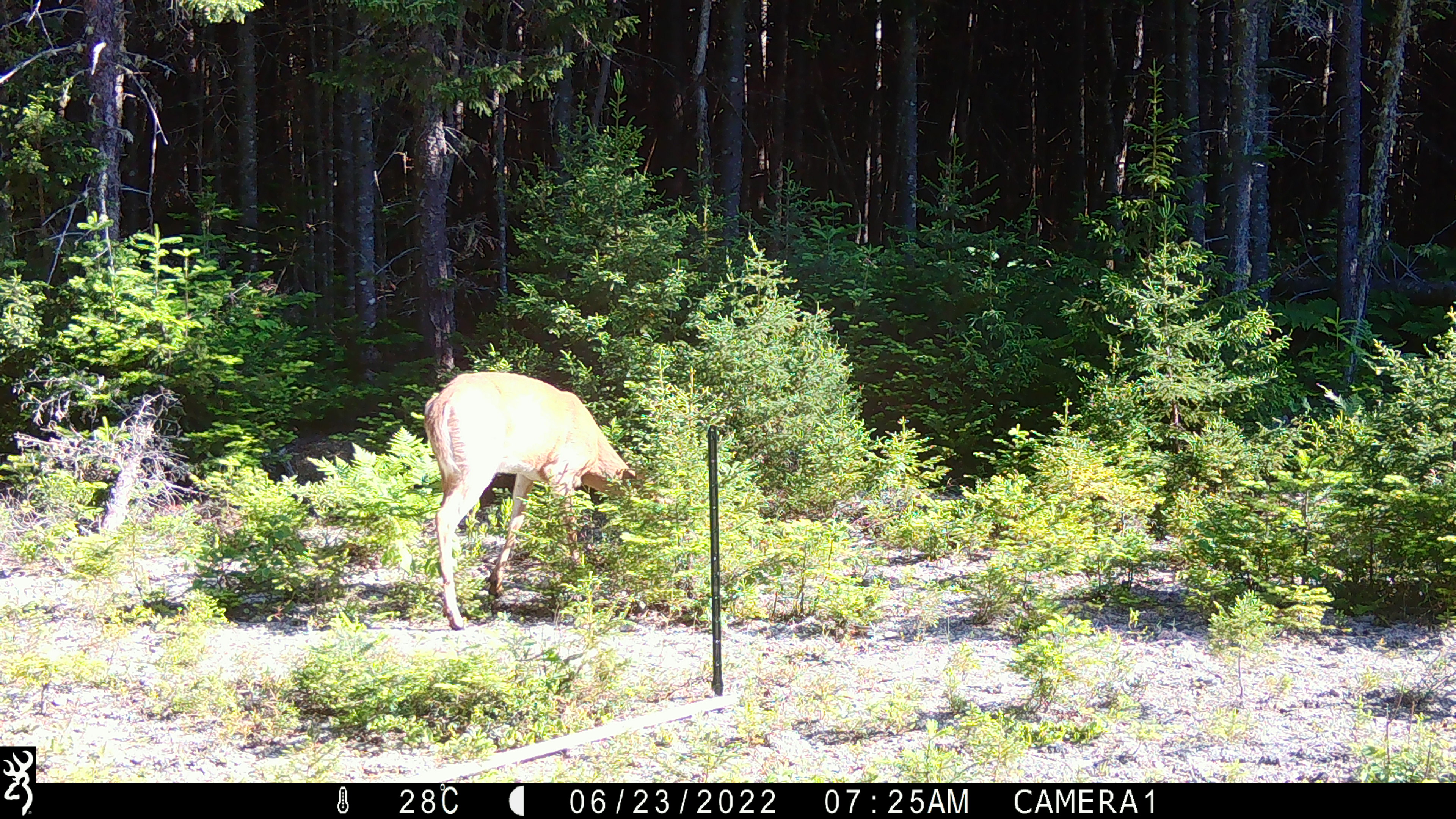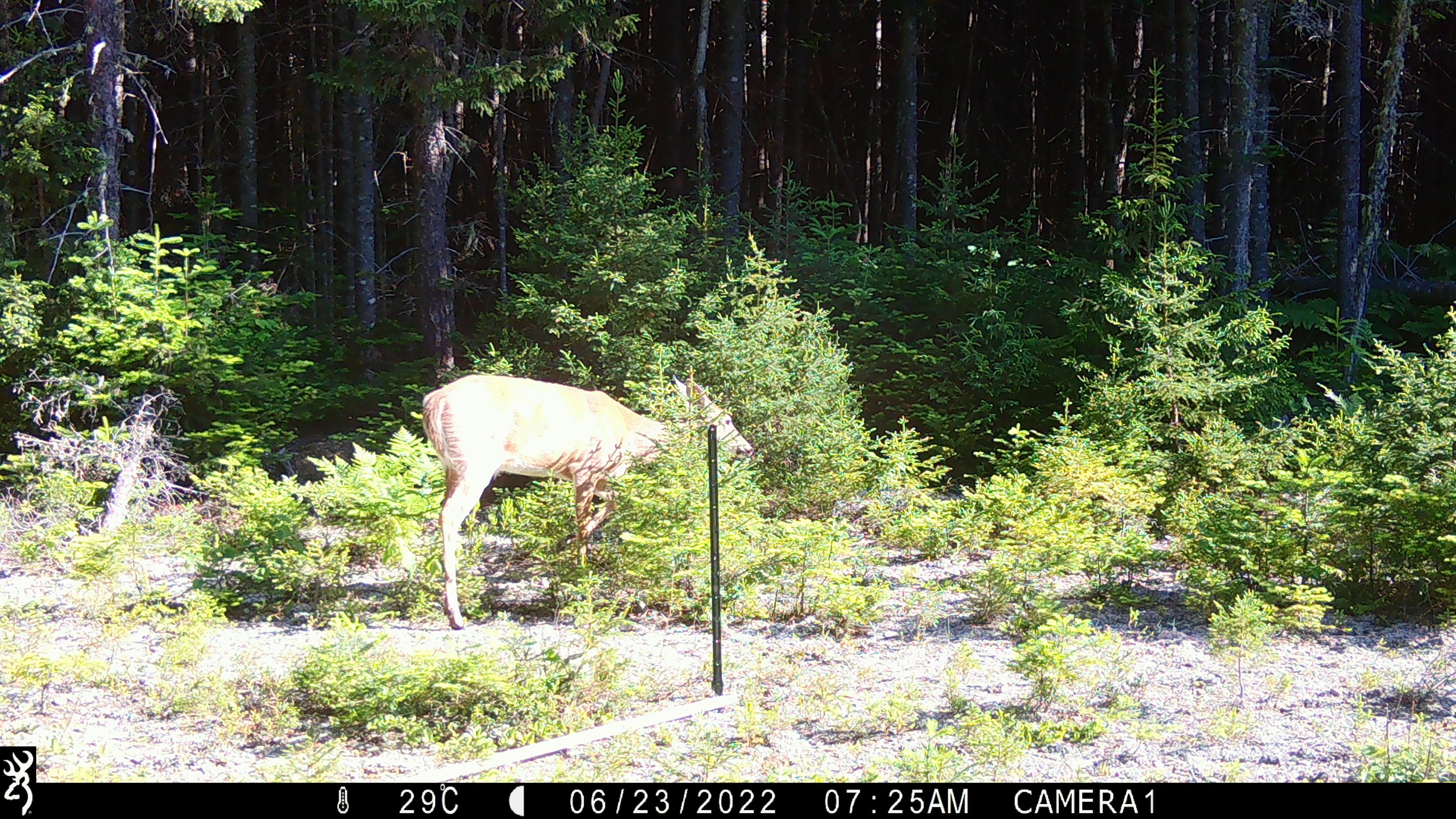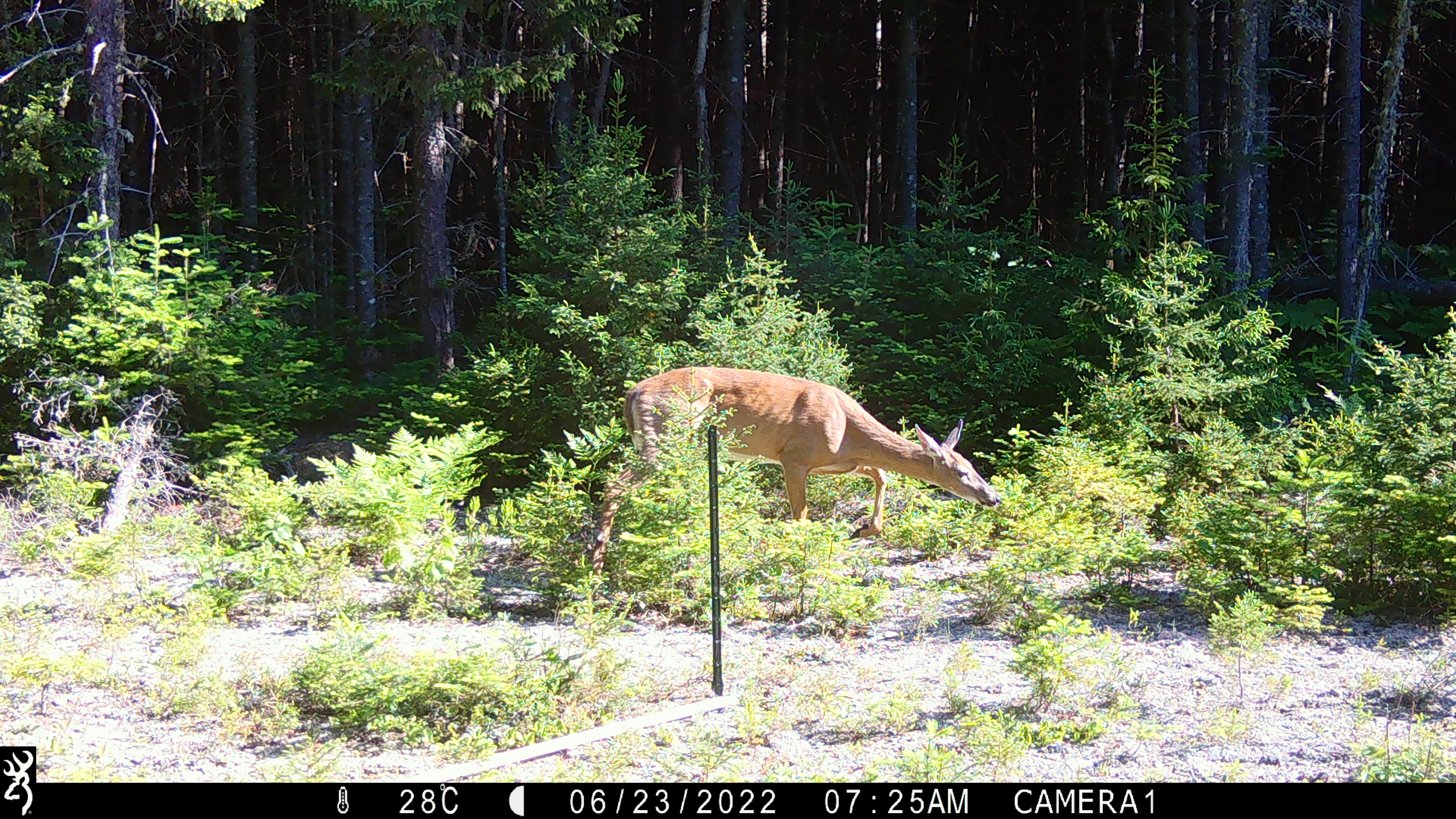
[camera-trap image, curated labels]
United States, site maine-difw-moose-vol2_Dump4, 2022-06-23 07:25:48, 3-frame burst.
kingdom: Animalia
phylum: Chordata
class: Mammalia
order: Artiodactyla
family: Cervidae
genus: Odocoileus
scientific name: Odocoileus virginianus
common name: white-tailed deer